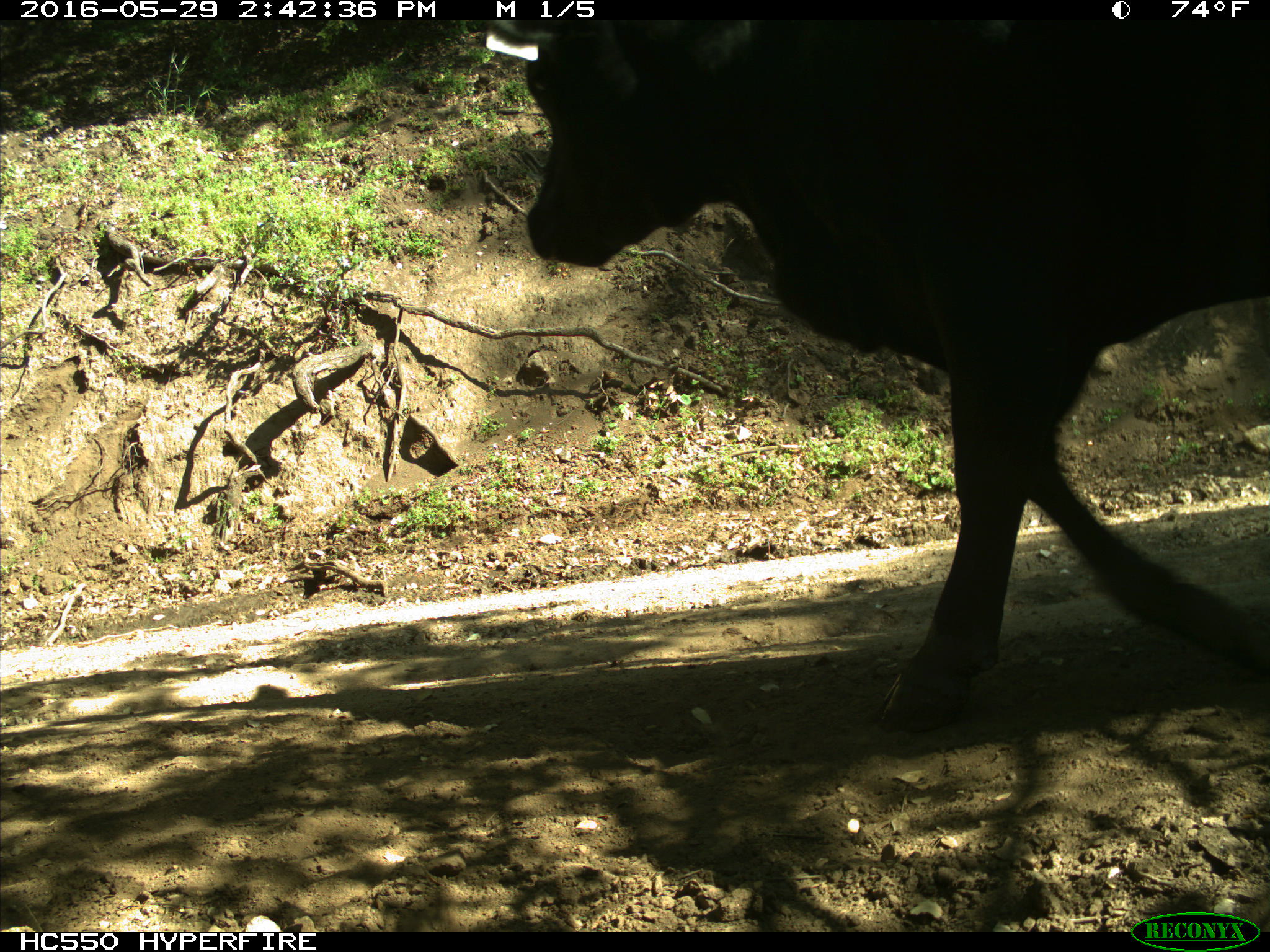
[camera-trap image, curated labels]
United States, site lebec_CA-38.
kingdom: Animalia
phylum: Chordata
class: Mammalia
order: Artiodactyla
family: Bovidae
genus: Bos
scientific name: Bos taurus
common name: domestic cow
Bos taurus (domestic cow).